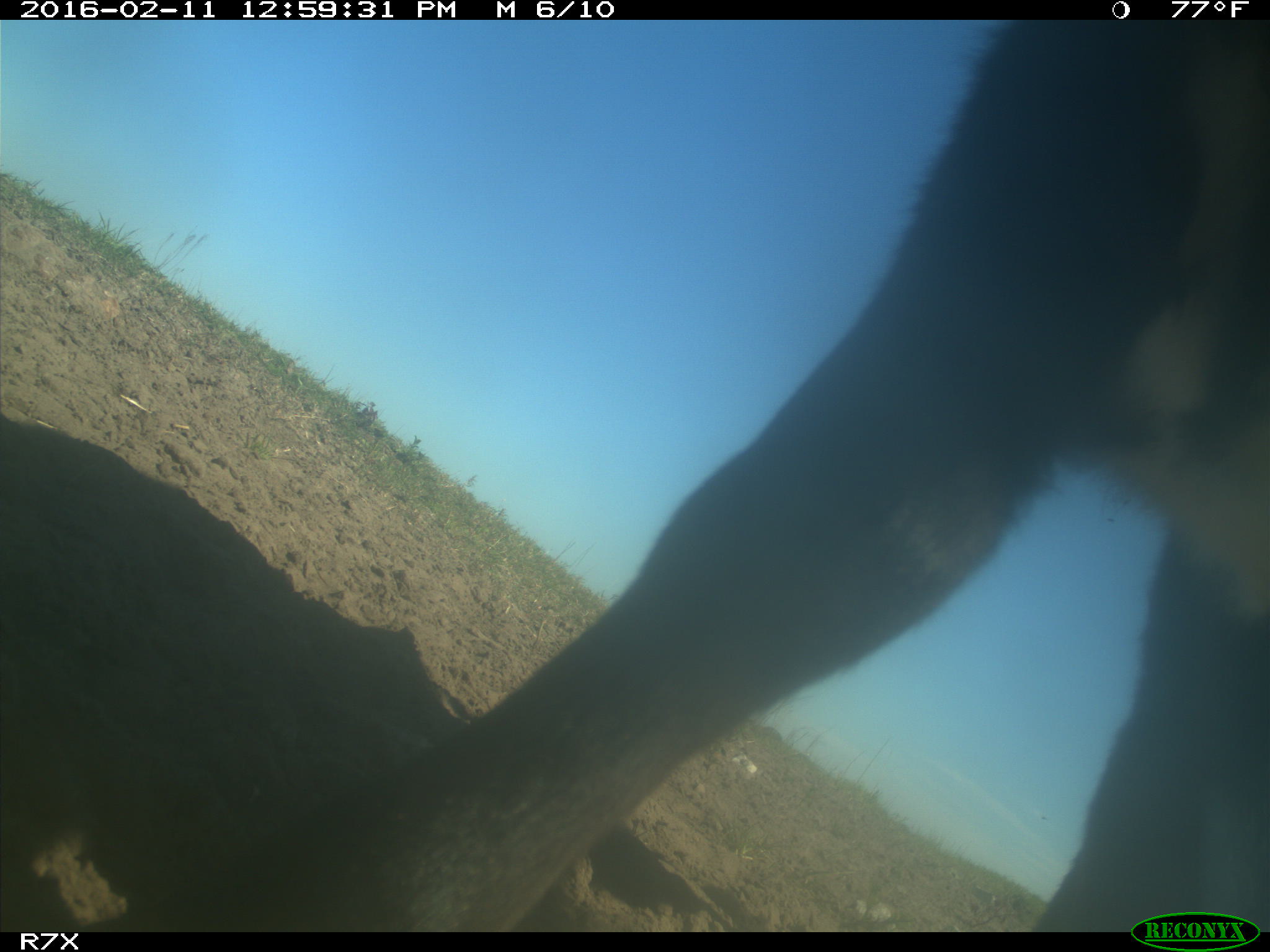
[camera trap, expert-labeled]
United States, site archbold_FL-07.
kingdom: Animalia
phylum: Chordata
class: Mammalia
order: Artiodactyla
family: Bovidae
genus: Bos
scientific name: Bos taurus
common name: domestic cow